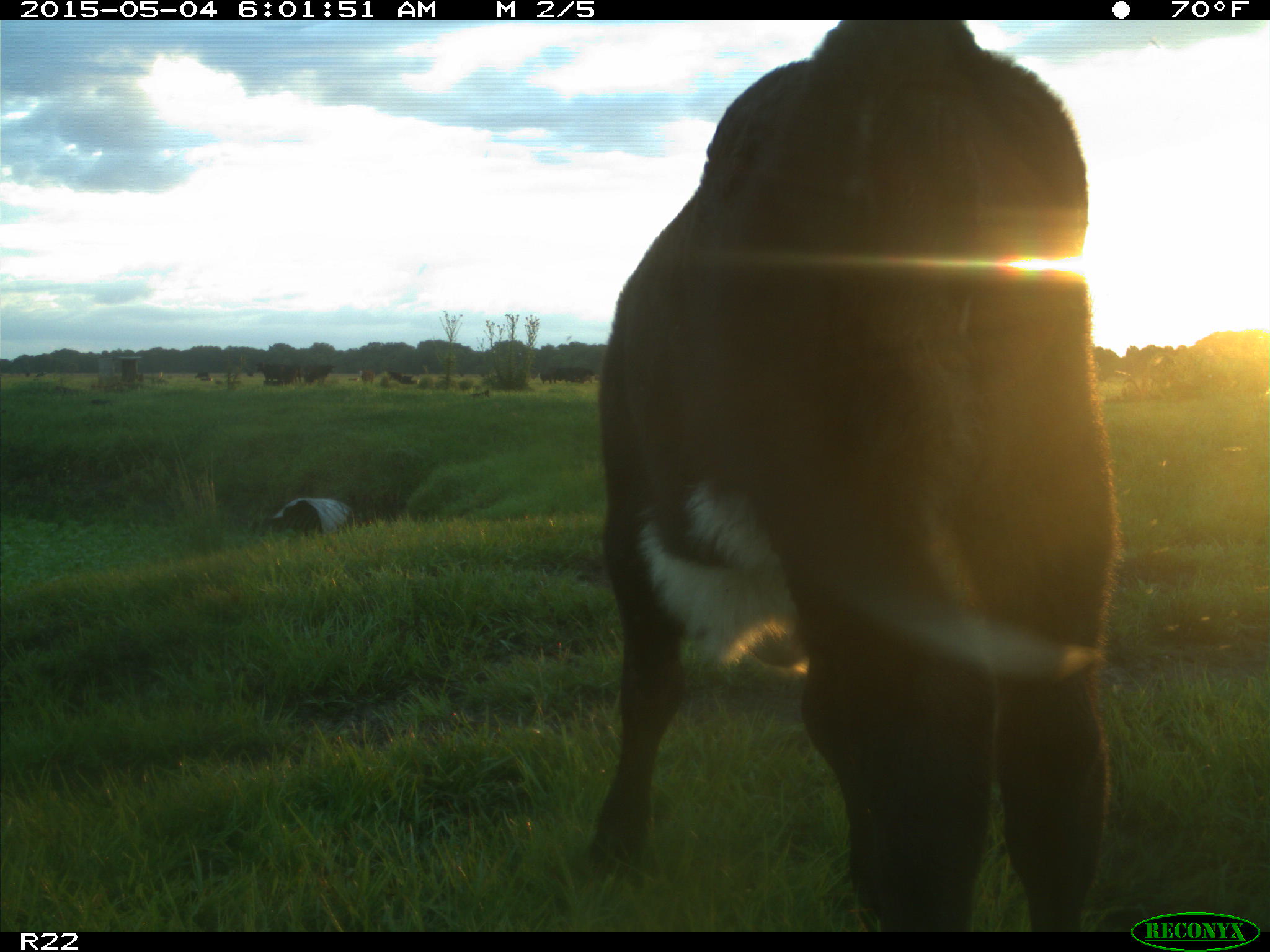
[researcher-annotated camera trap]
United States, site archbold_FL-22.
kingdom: Animalia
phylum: Chordata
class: Mammalia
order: Artiodactyla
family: Bovidae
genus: Bos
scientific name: Bos taurus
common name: domestic cow